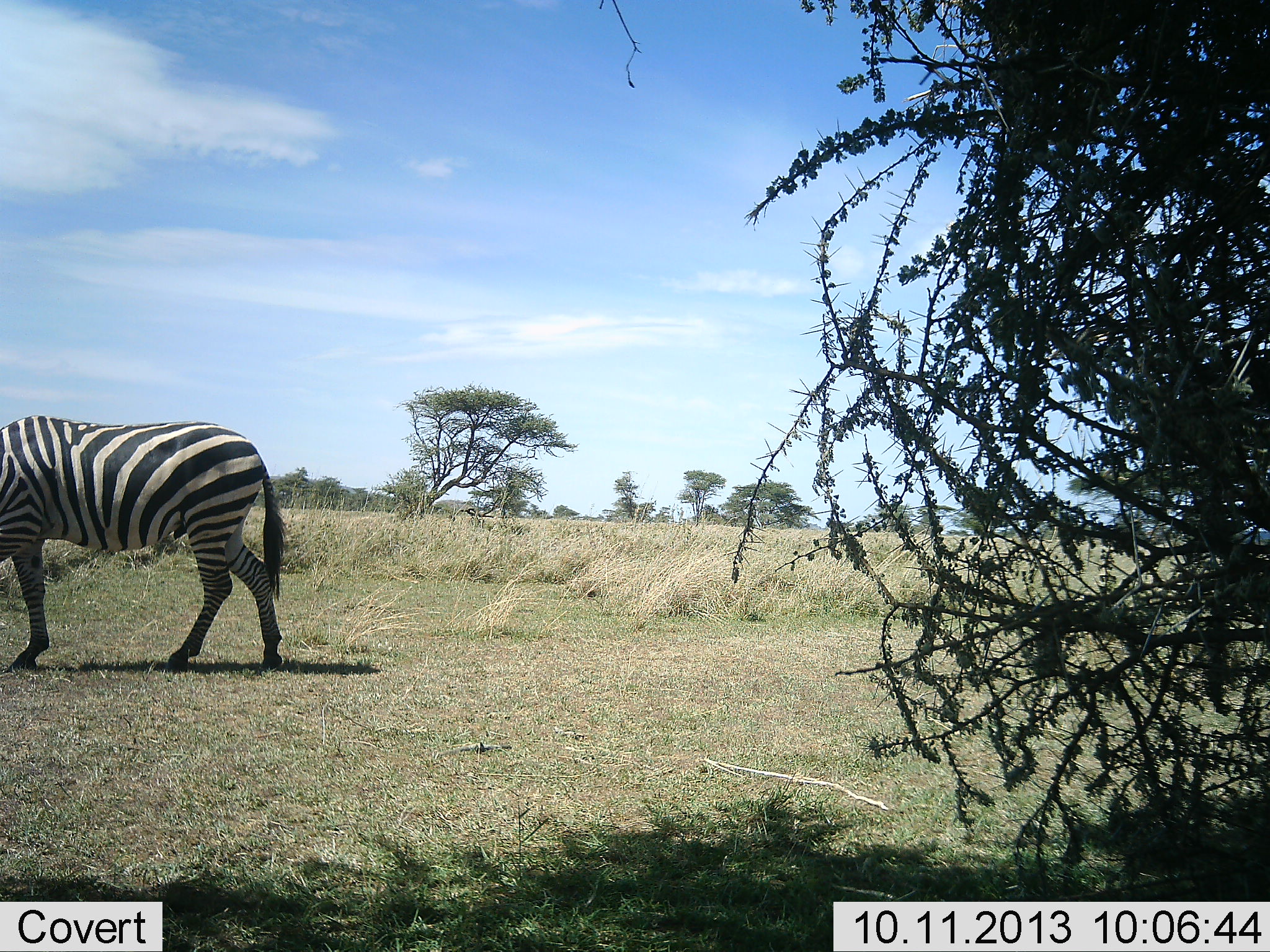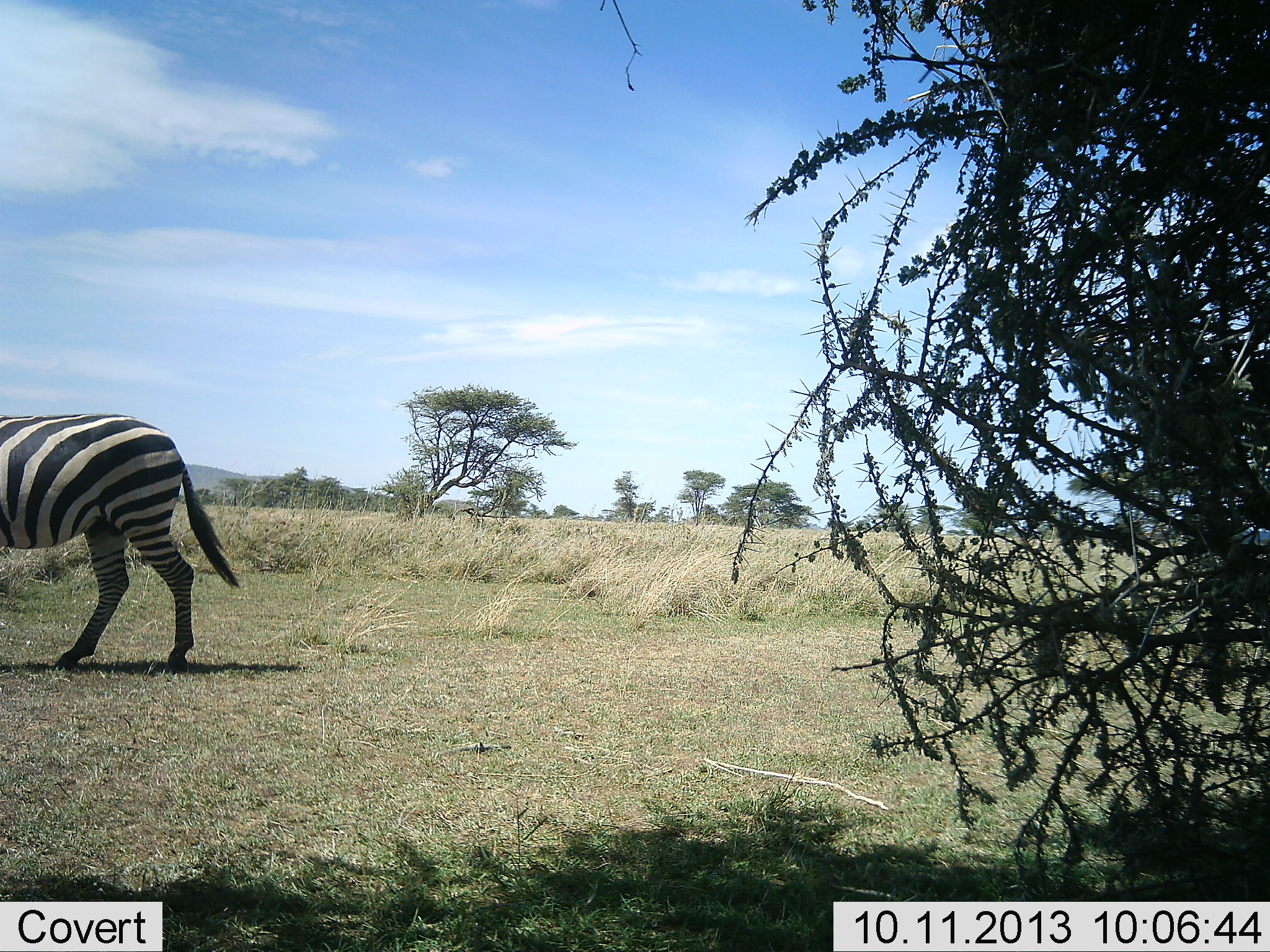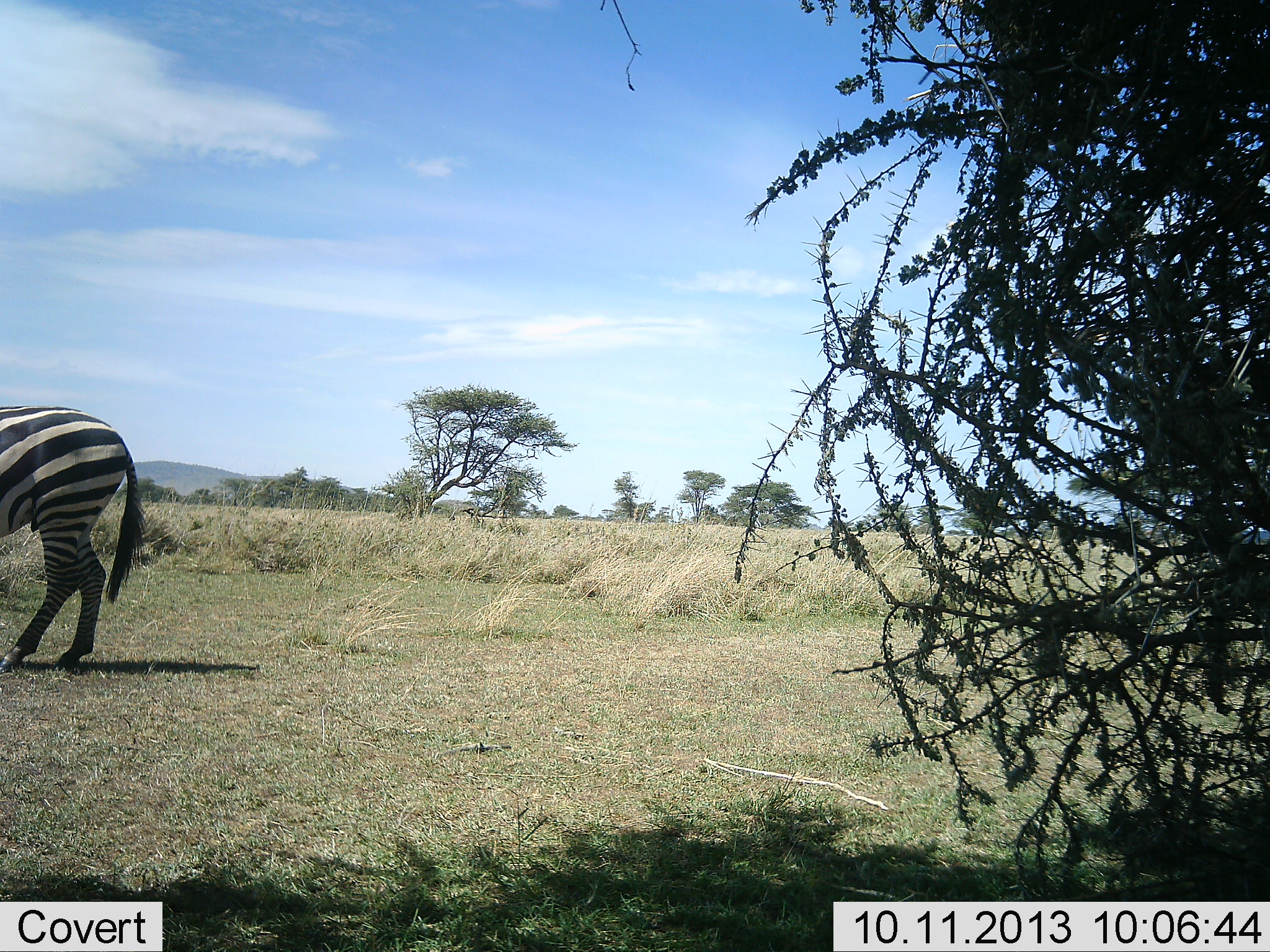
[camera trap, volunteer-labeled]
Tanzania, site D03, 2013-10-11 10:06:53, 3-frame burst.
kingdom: Animalia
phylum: Chordata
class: Mammalia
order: Perissodactyla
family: Equidae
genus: Equus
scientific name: Equus quagga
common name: plains zebra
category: zebra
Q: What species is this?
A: Zebra (plains zebra) (Equus quagga).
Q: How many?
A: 1.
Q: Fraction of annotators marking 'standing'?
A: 7%.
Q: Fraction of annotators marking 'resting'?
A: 0%.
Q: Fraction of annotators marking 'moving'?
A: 95%.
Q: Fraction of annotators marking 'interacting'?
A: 0%.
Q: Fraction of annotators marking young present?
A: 0%.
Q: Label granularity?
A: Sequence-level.